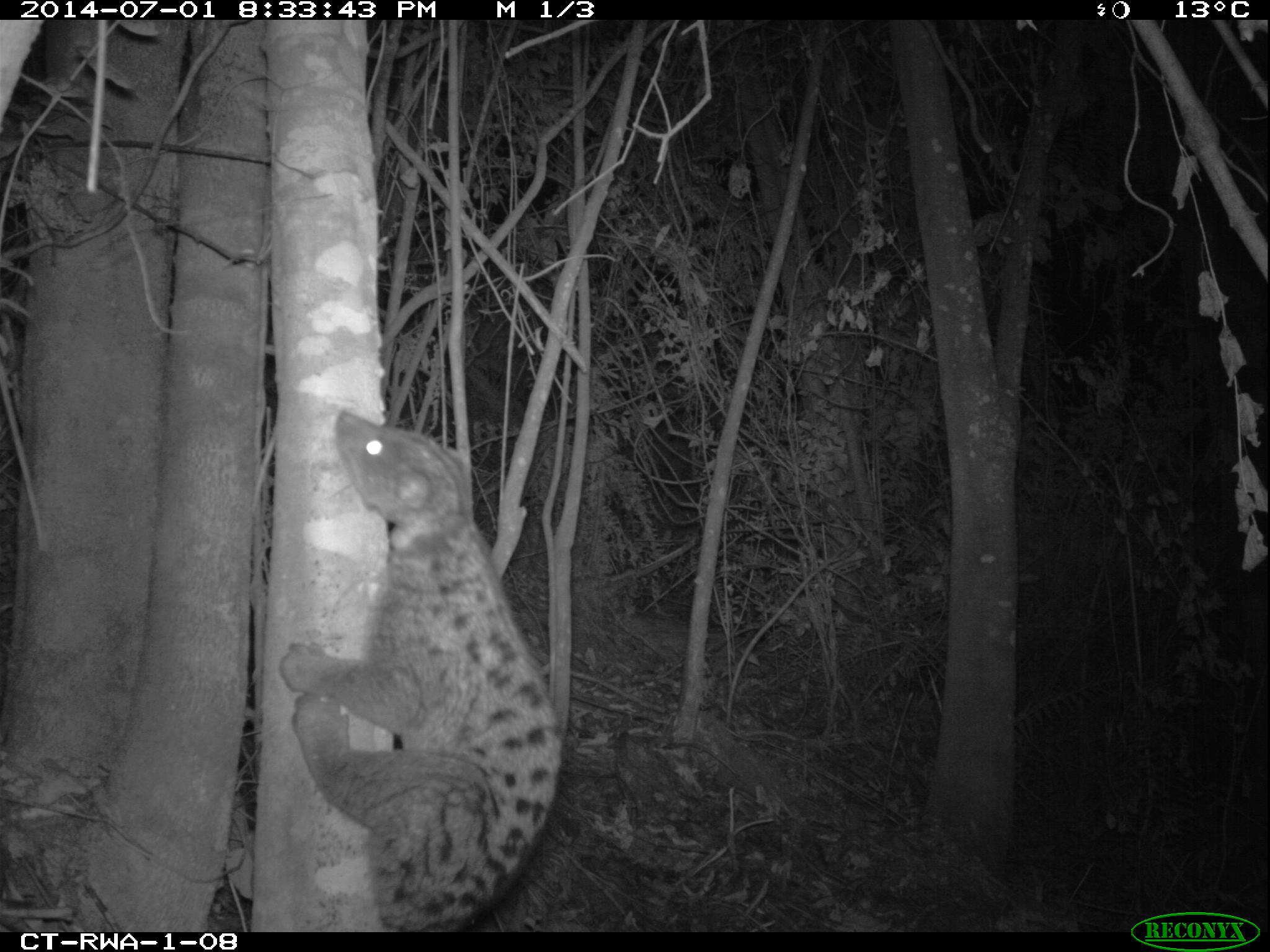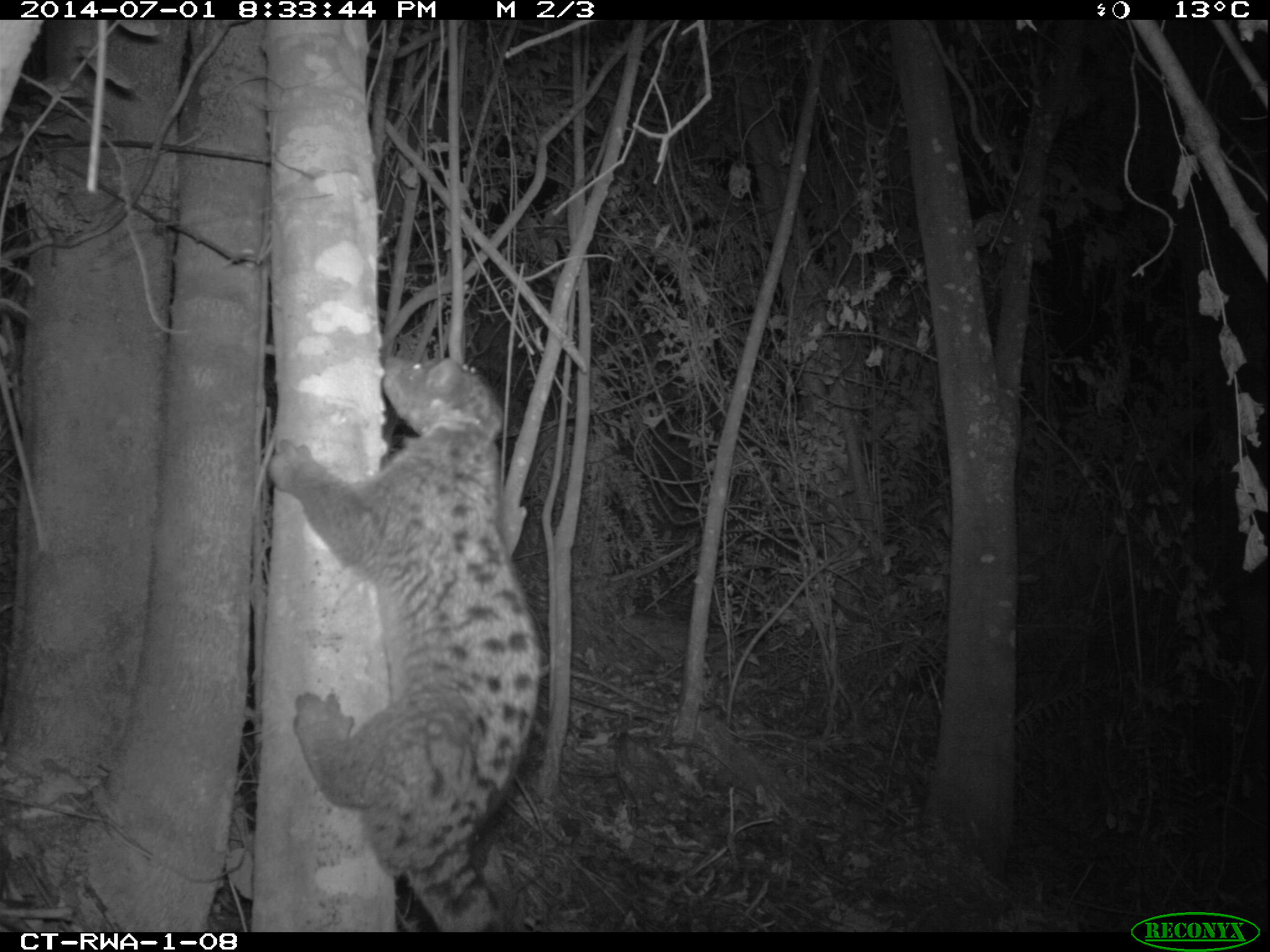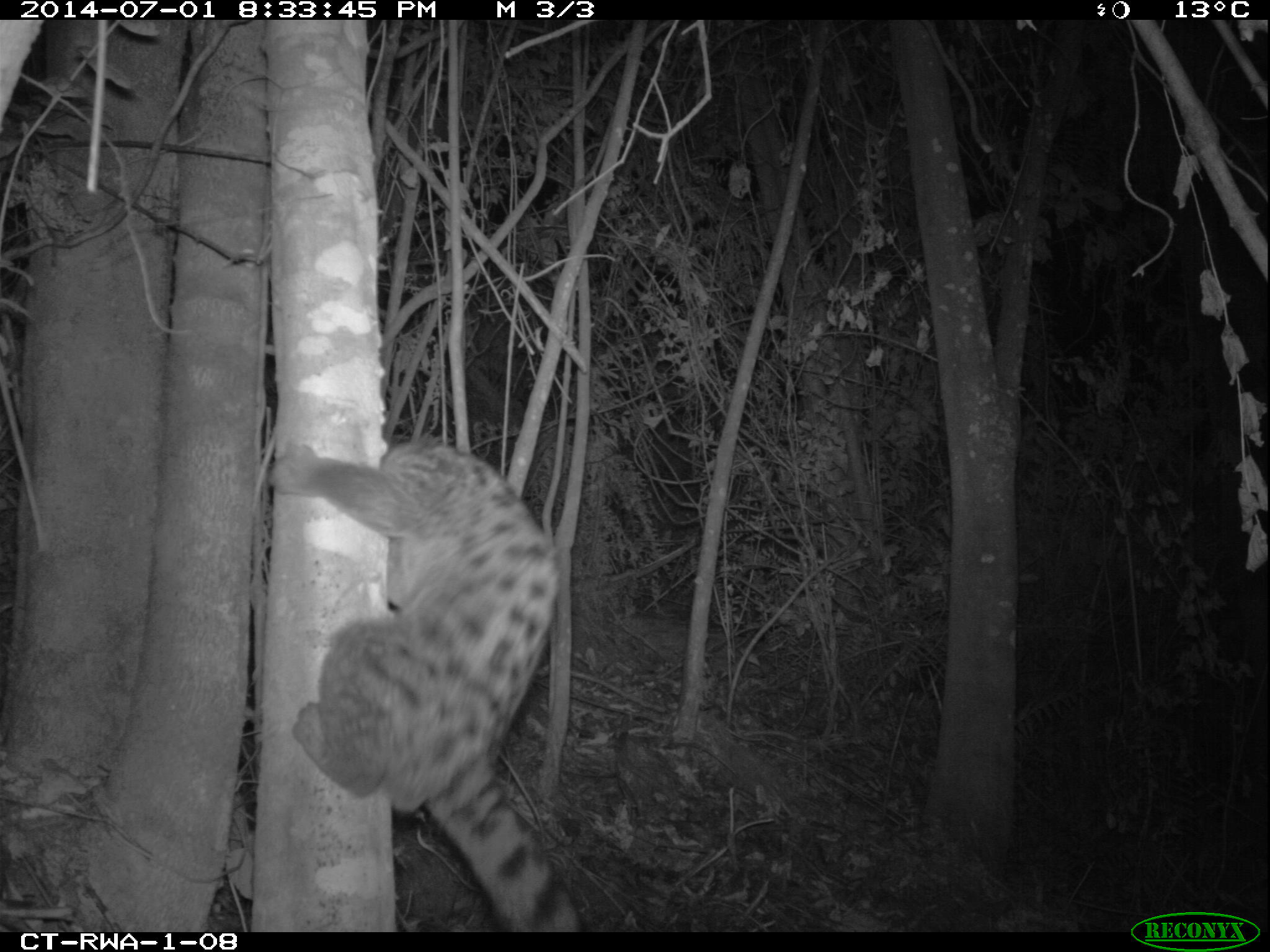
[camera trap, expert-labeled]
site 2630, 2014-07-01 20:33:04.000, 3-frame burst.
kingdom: Animalia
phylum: Chordata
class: Mammalia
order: Carnivora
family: Nandiniidae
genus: Nandinia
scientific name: Nandinia binotata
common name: african palm-civet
Nandinia binotata (african palm-civet), count 1.